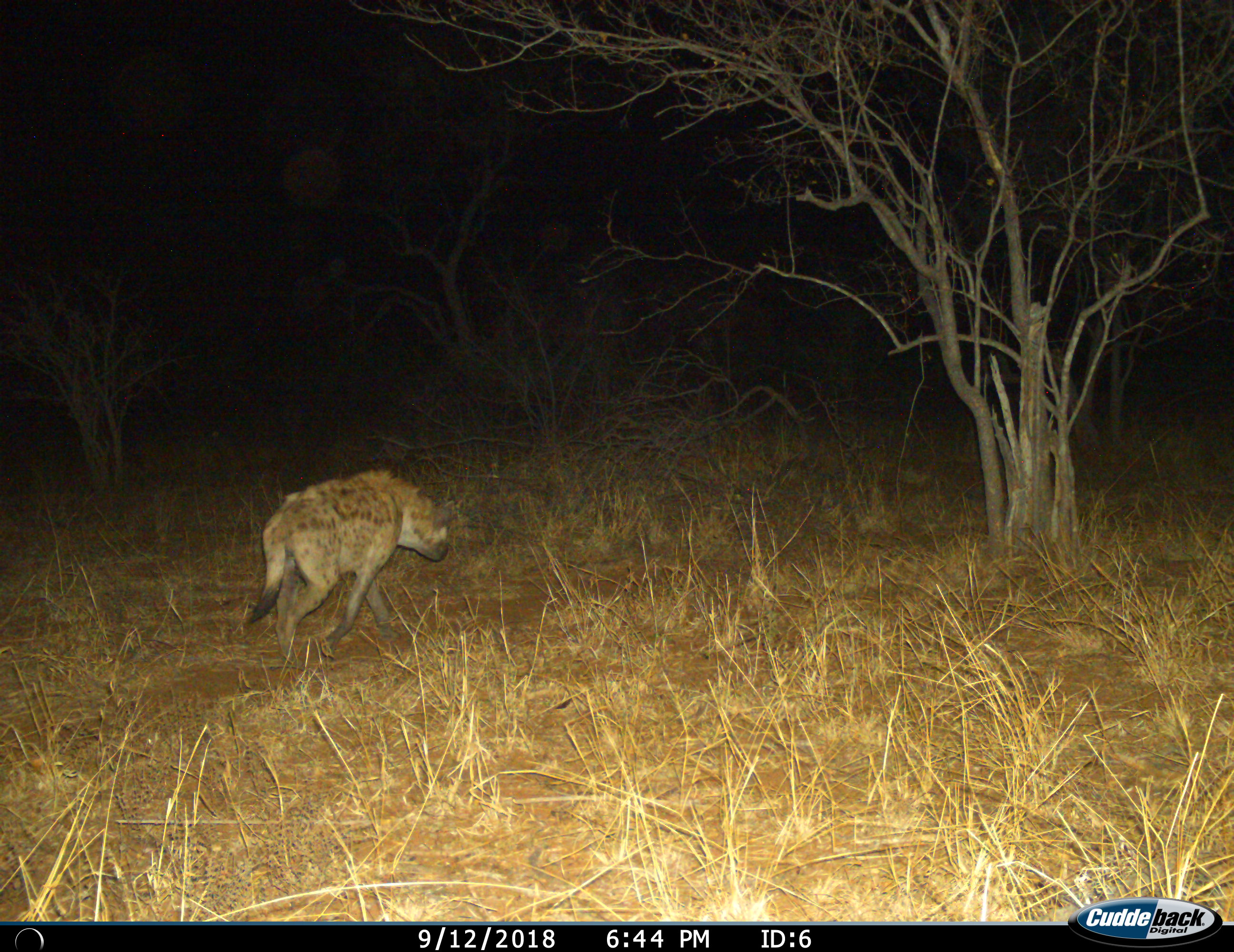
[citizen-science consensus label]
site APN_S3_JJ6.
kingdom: Animalia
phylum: Chordata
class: Mammalia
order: Carnivora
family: Hyaenidae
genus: Crocuta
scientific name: Crocuta crocuta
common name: spotted hyena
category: hyenaspotted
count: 1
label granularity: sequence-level